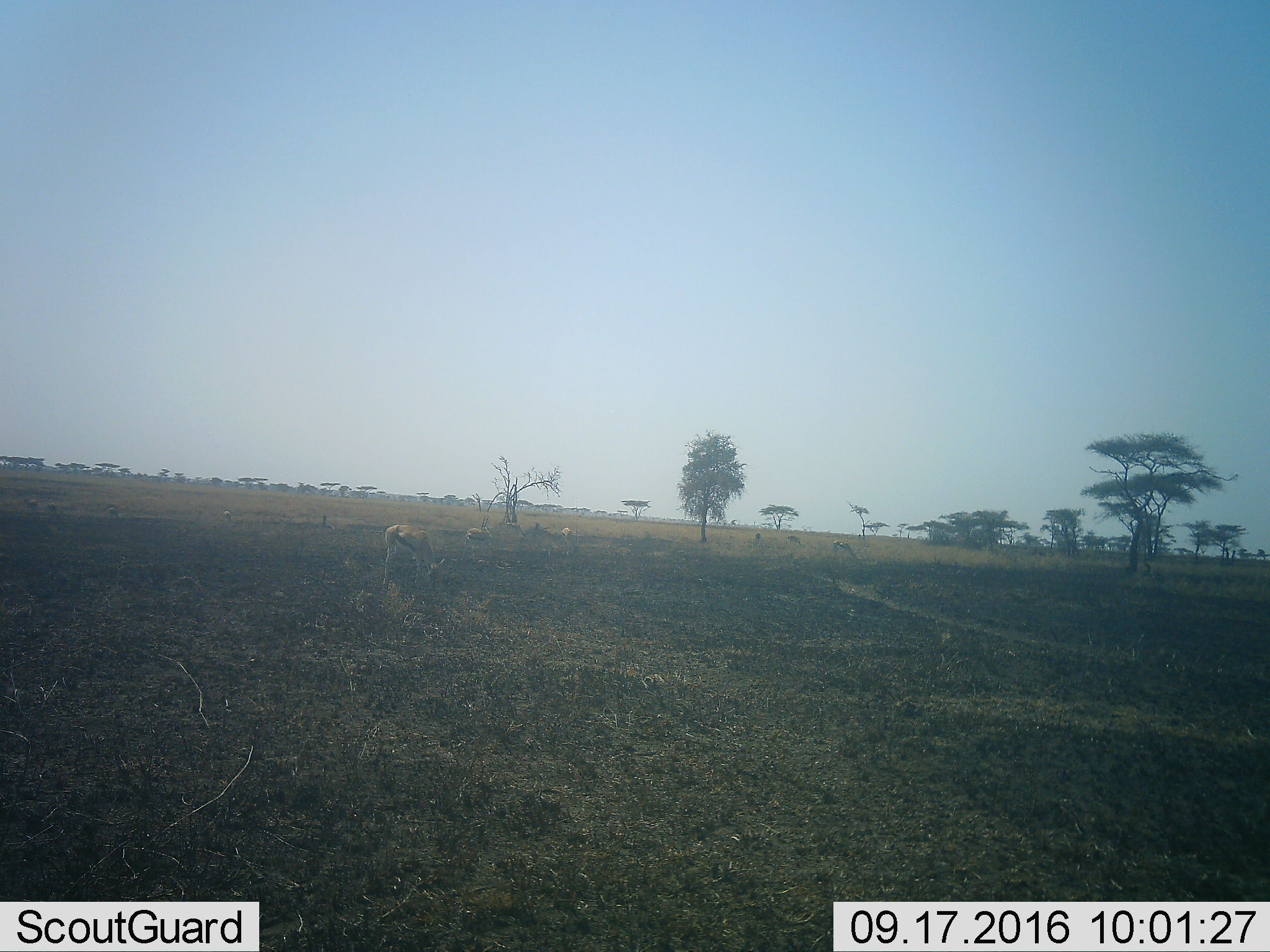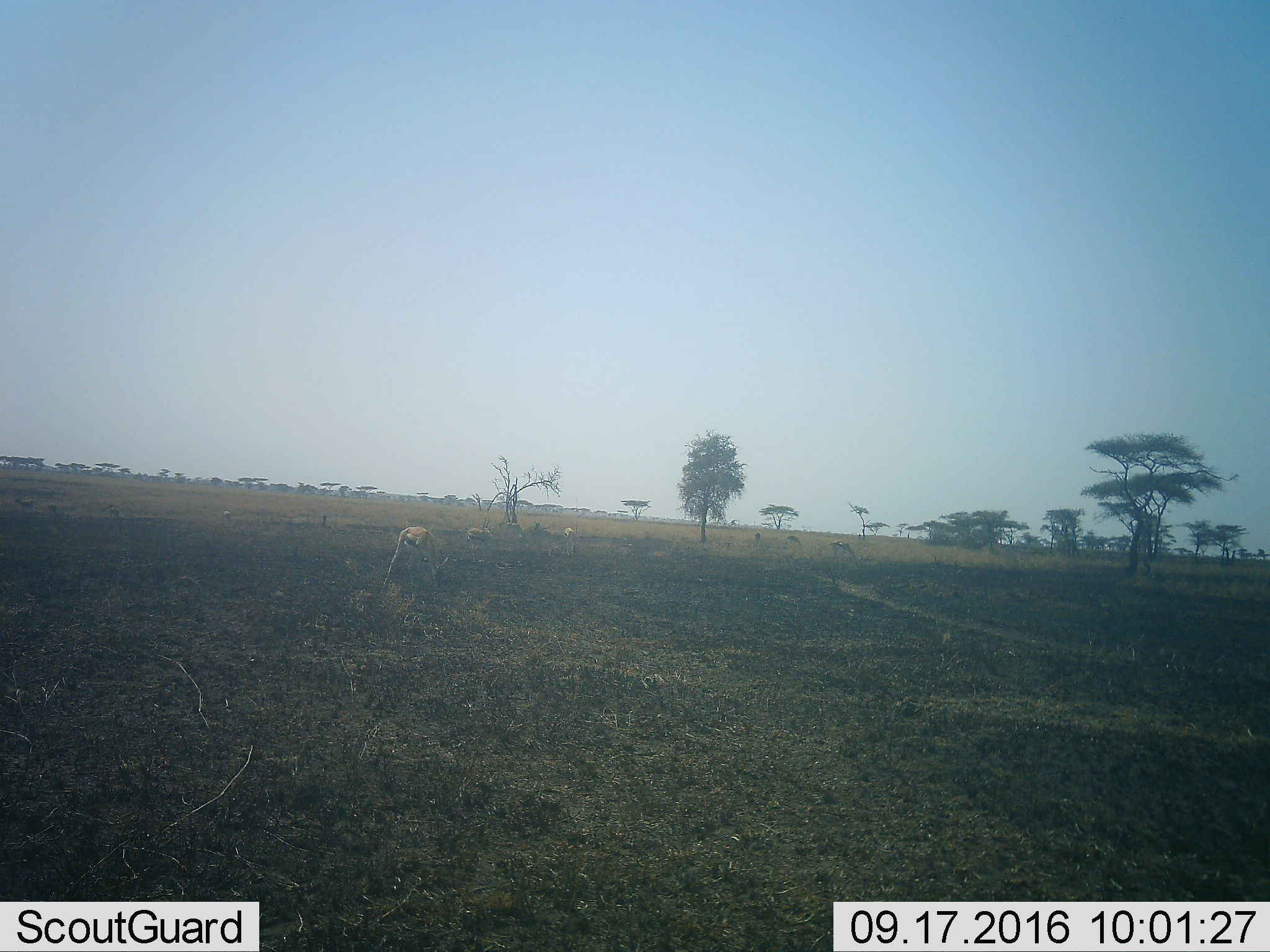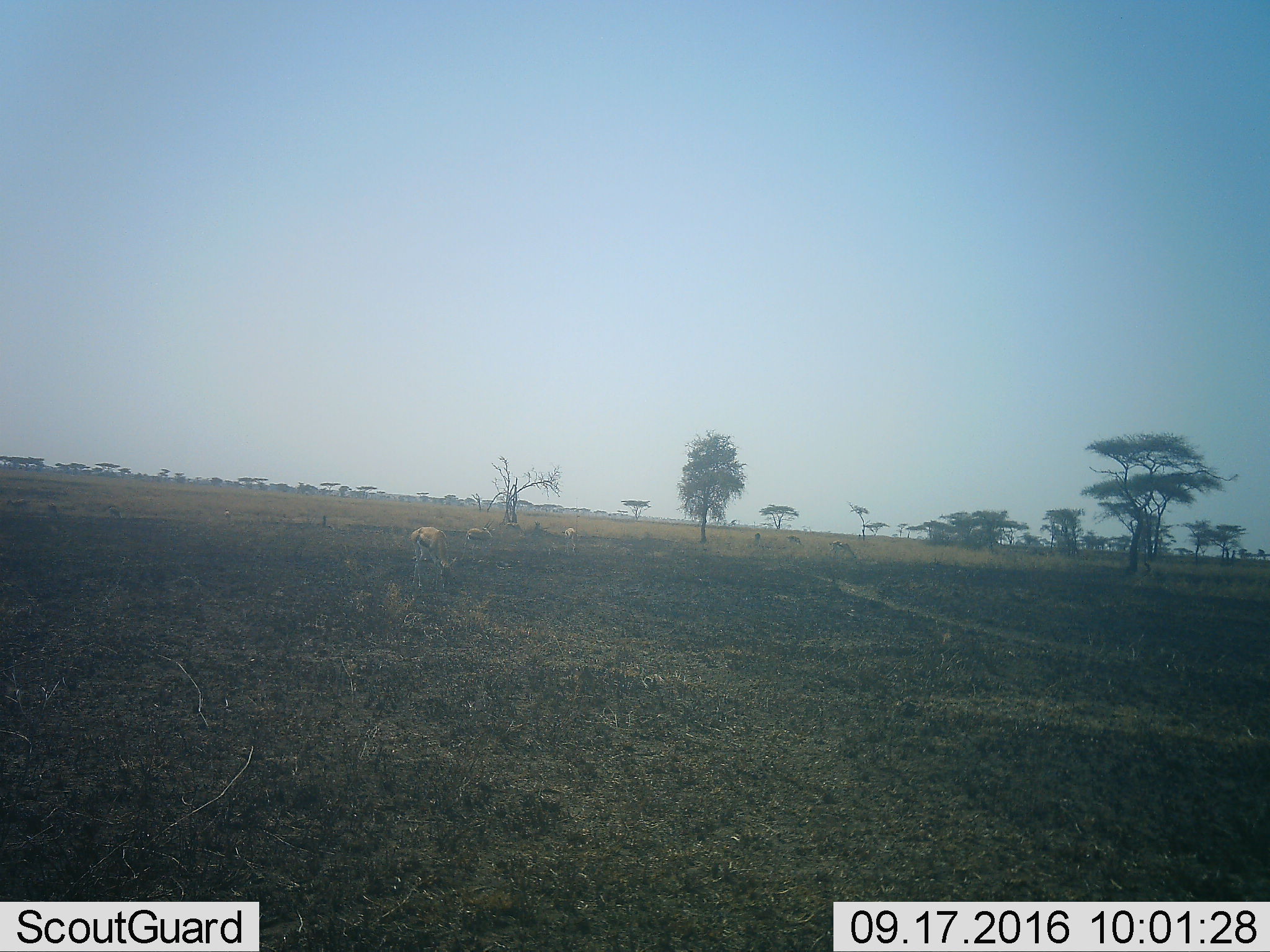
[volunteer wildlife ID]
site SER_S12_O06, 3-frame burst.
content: unidentified animal